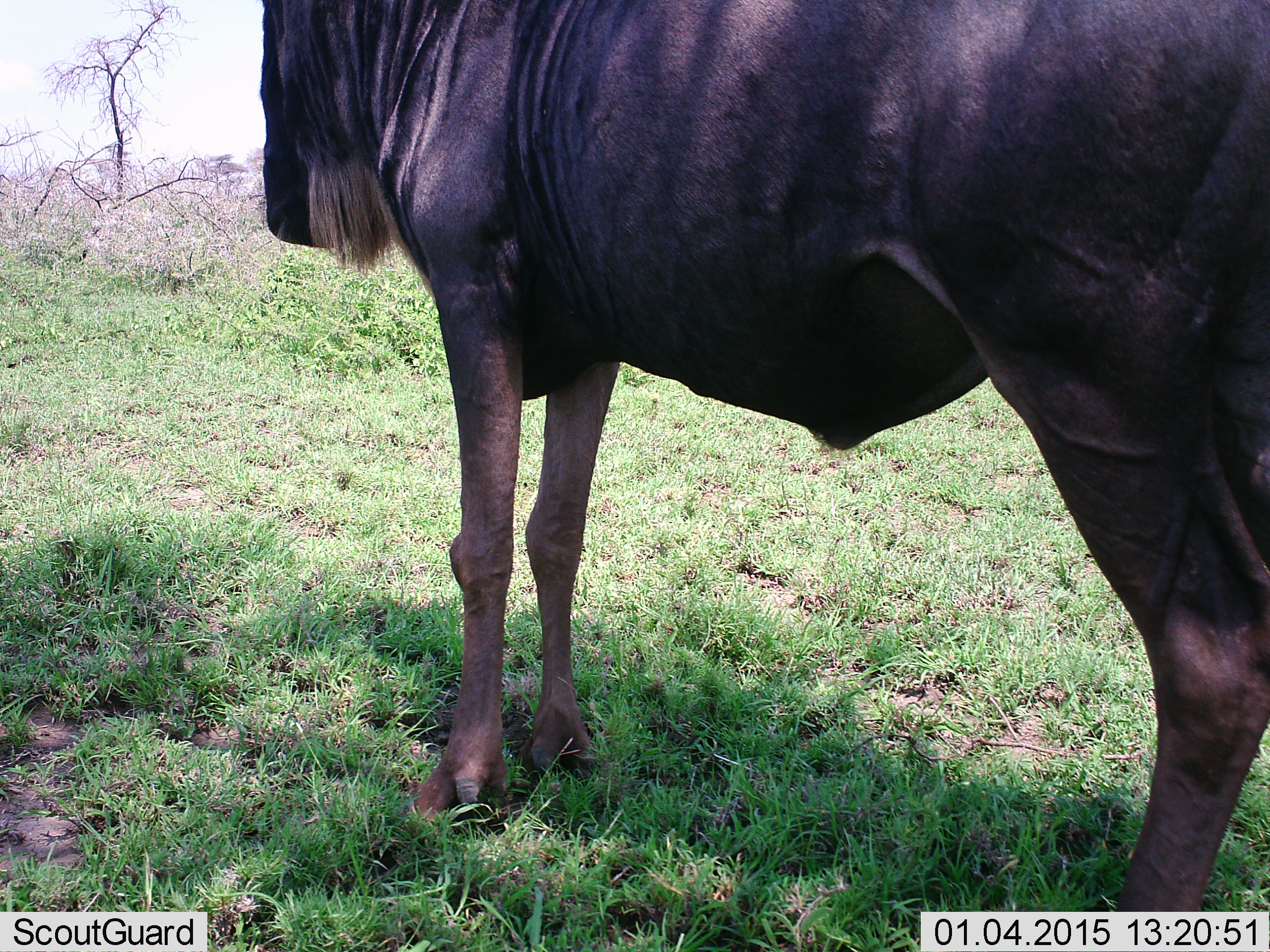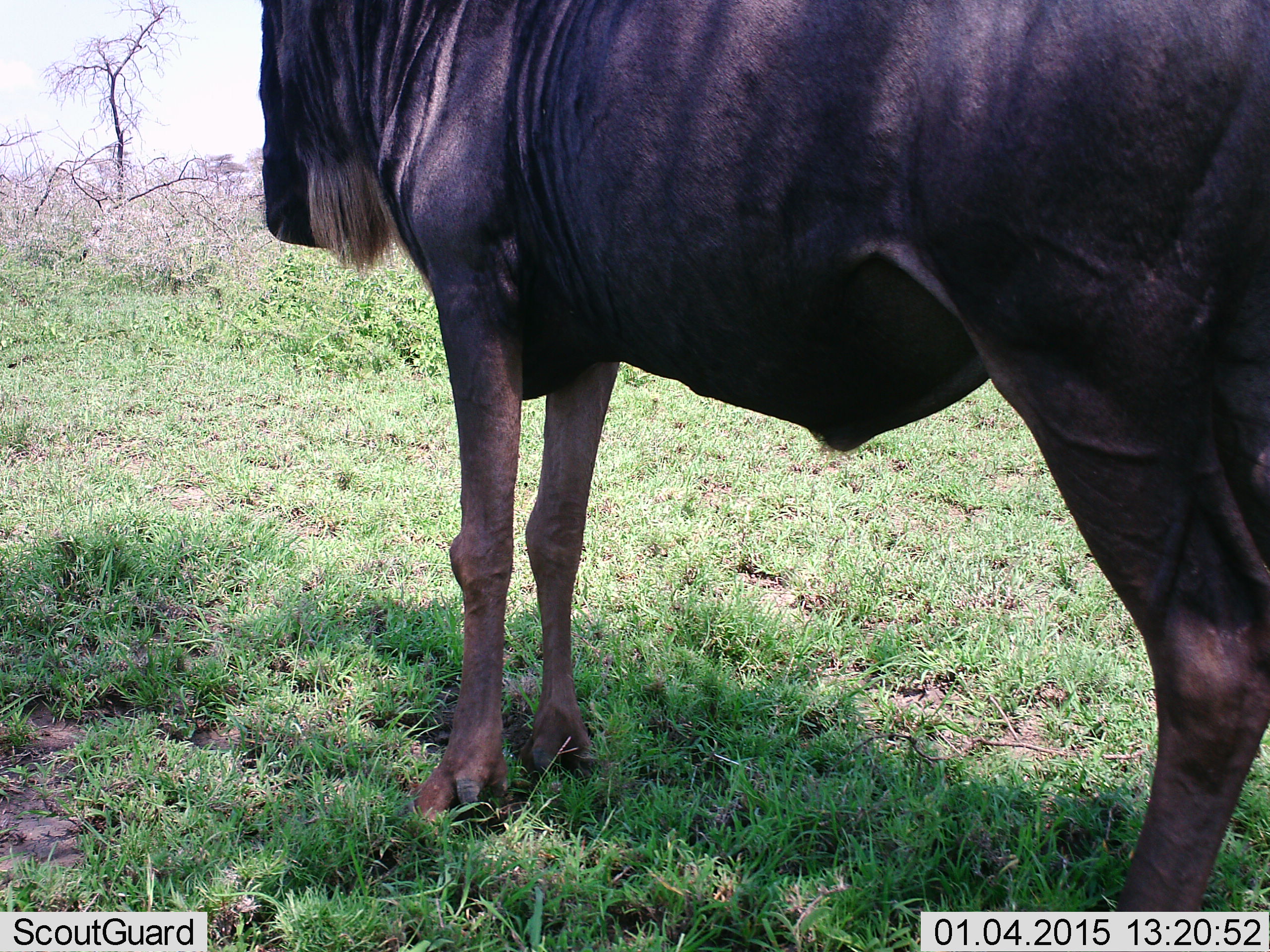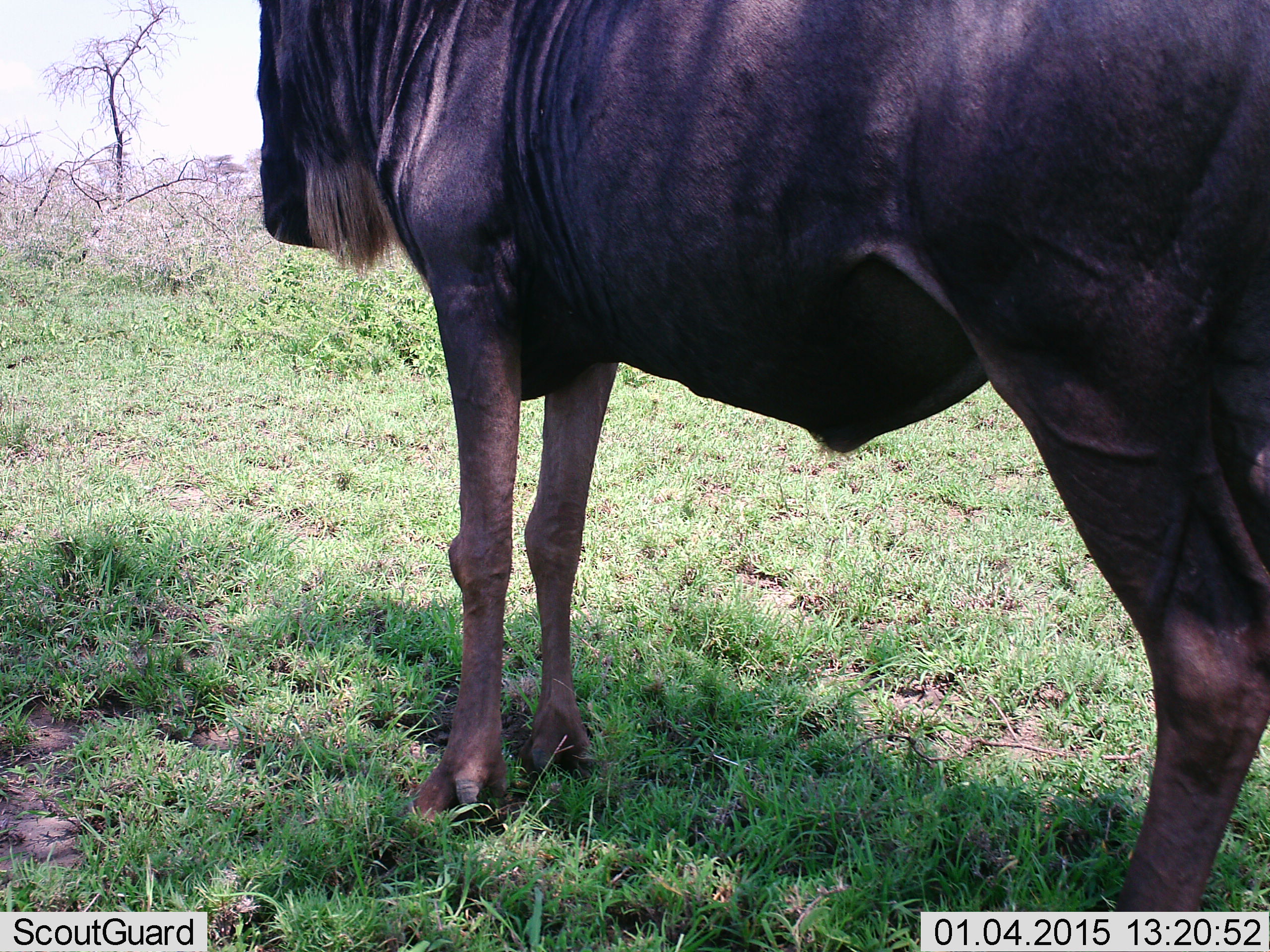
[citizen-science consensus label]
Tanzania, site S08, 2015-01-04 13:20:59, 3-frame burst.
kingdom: Animalia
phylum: Chordata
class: Mammalia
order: Artiodactyla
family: Bovidae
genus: Connochaetes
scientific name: Connochaetes taurinus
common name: blue wildebeest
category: wildebeest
Wildebeest (blue wildebeest) (Connochaetes taurinus), count 1. Behavior (volunteer vote fractions): standing 100%, resting 0%, moving 0%, interacting 0%. Young present (vote fraction): 0%. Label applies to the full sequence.